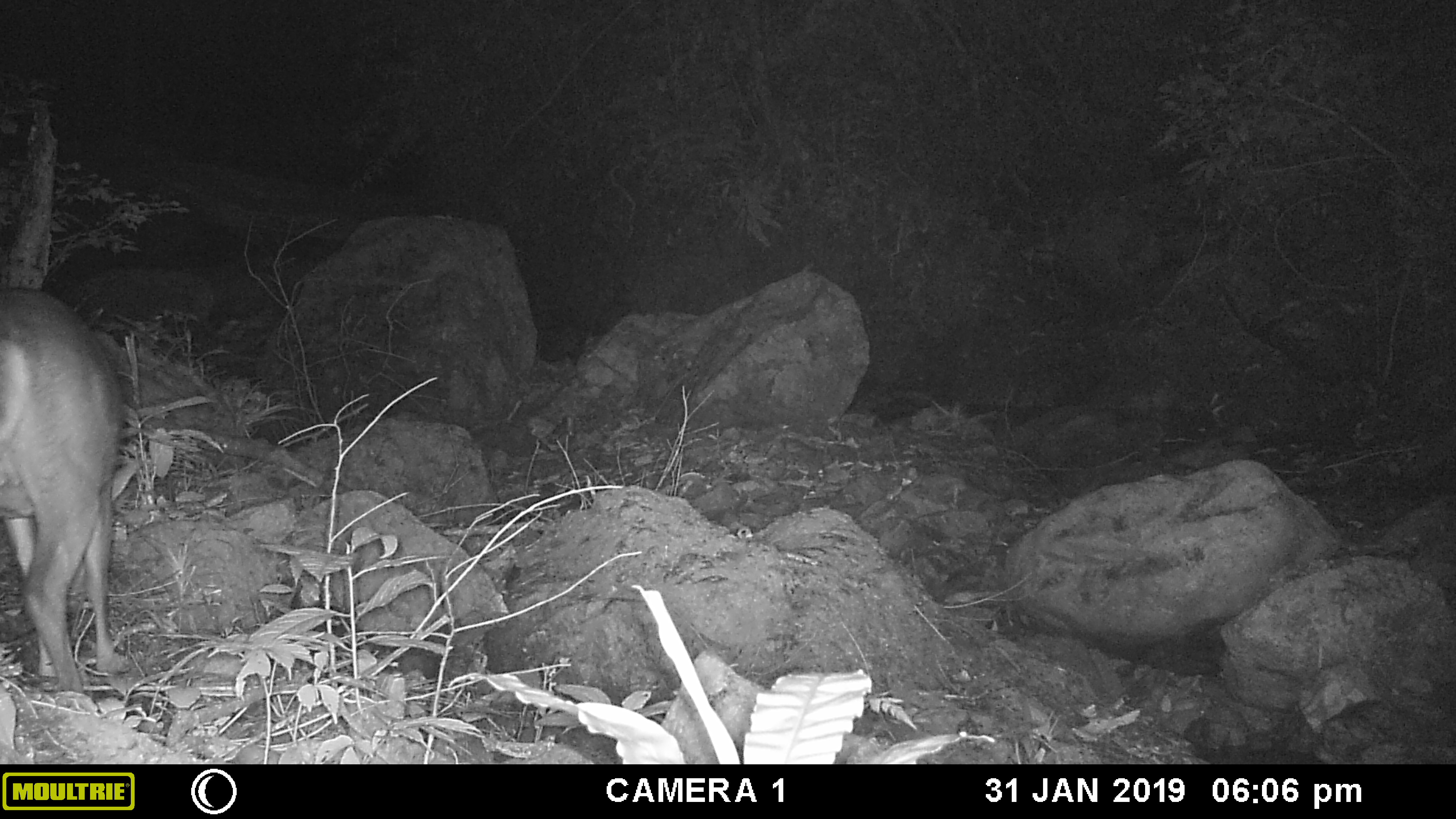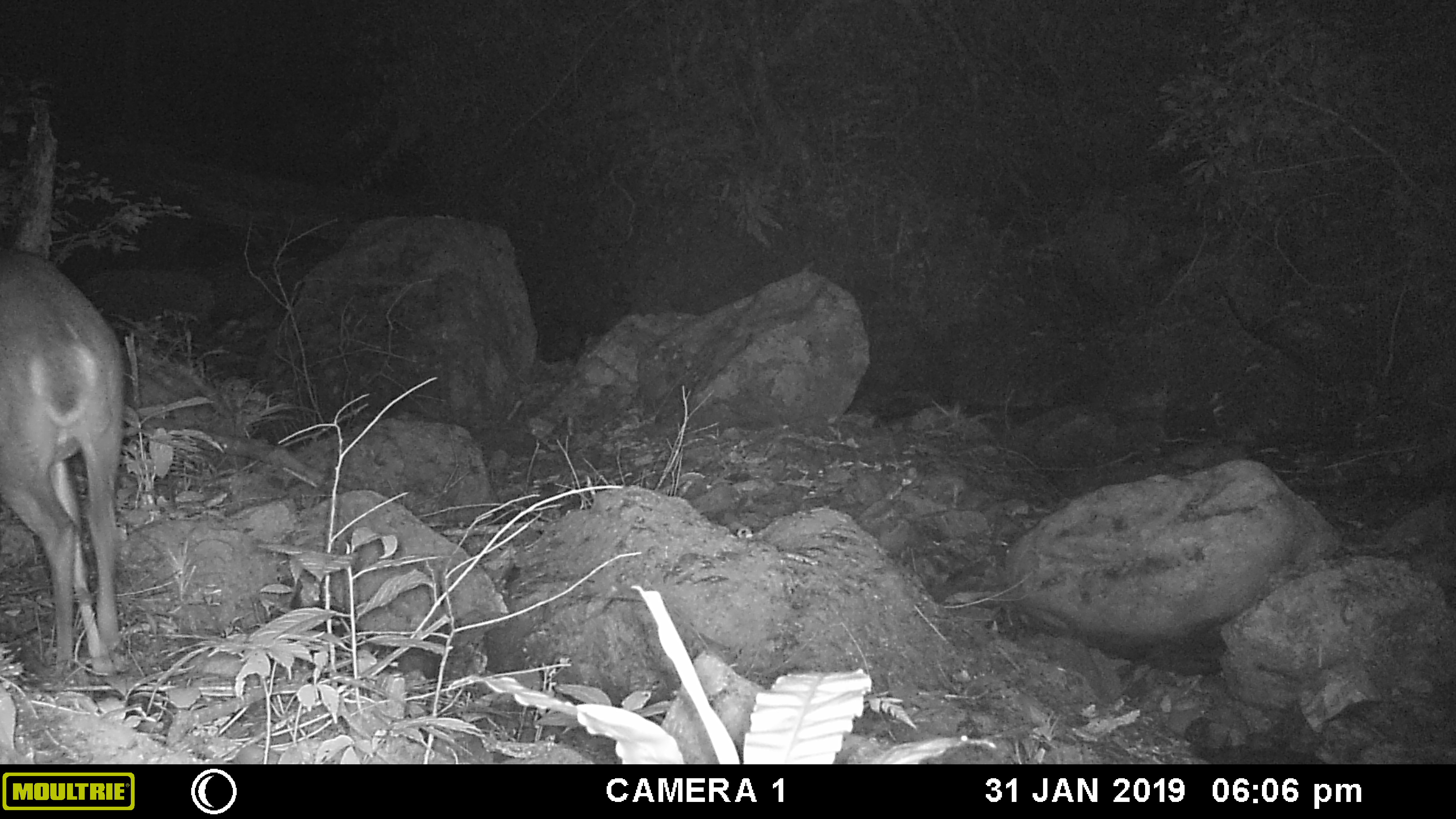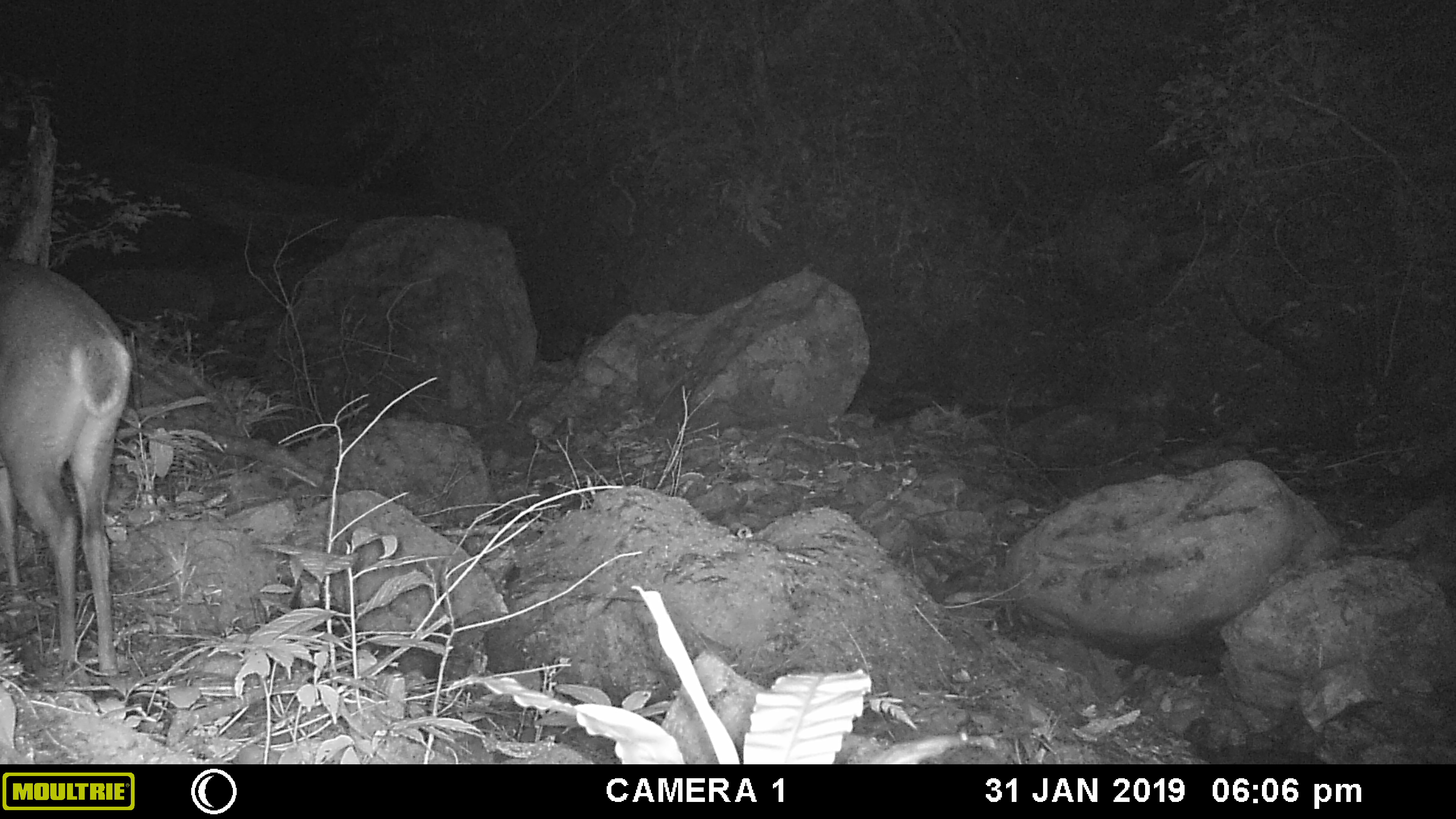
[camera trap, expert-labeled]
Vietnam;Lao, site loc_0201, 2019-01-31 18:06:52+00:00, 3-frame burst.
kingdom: Animalia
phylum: Chordata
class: Mammalia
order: Artiodactyla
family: Cervidae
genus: Muntiacus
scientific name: Muntiacus vuquangensis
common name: large-antlered muntjac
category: large antlered muntjac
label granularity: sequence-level